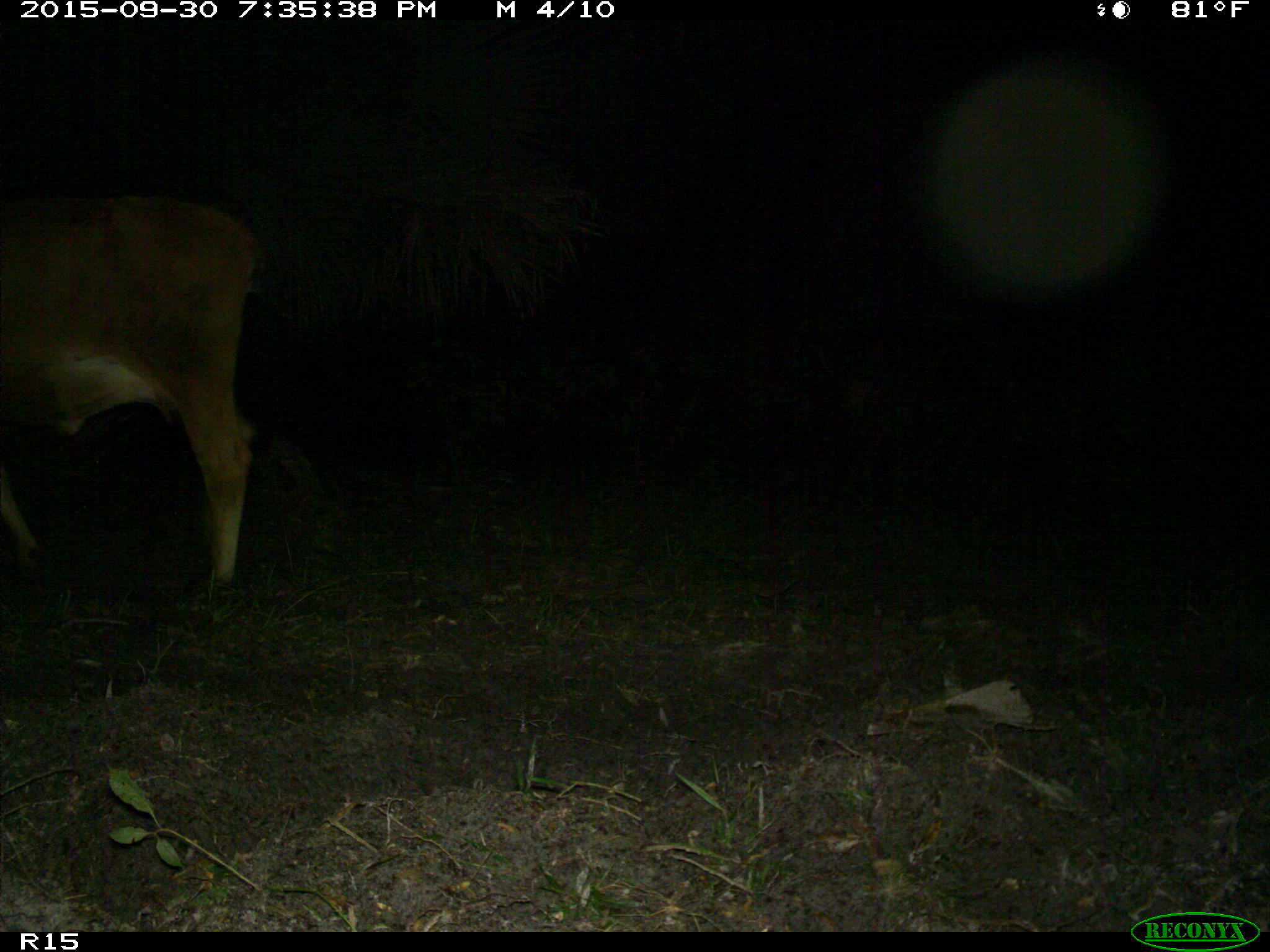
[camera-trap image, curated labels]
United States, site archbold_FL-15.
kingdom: Animalia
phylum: Chordata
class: Mammalia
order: Artiodactyla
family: Bovidae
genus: Bos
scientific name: Bos taurus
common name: domestic cow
Bos taurus (domestic cow).